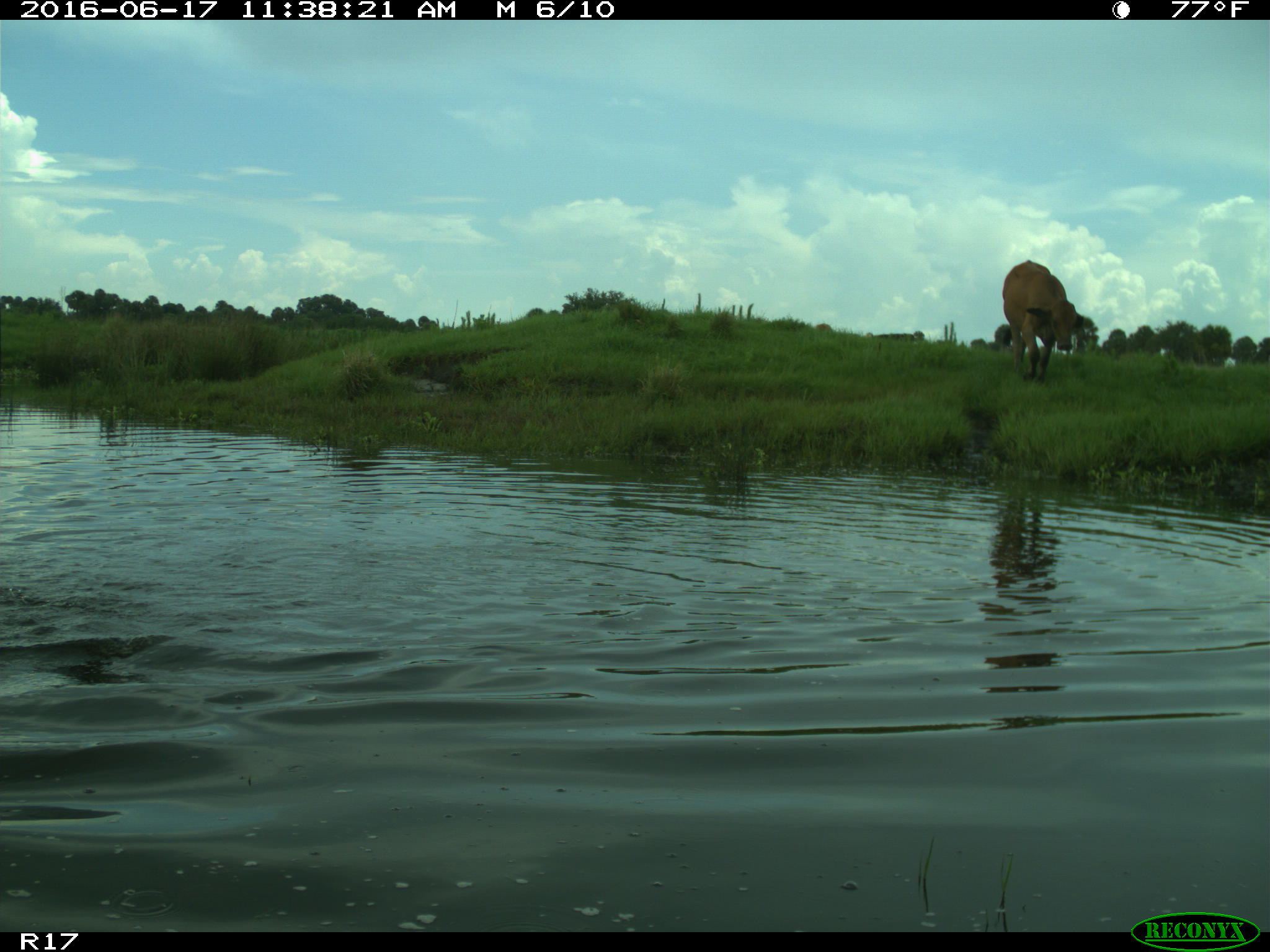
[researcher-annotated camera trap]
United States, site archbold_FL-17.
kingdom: Animalia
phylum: Chordata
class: Mammalia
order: Artiodactyla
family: Bovidae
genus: Bos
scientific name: Bos taurus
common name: domestic cow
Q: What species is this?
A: Bos taurus (domestic cow).